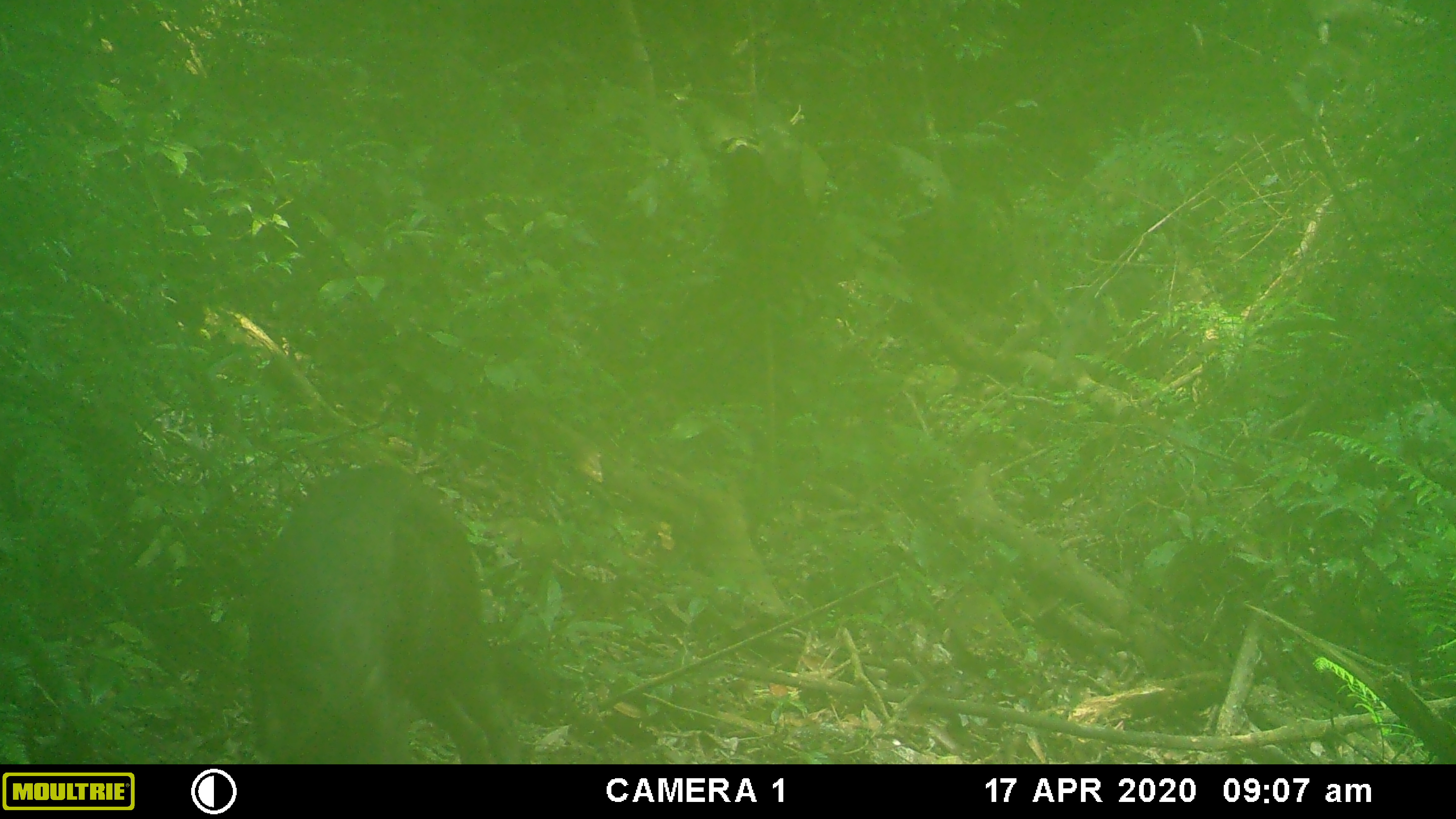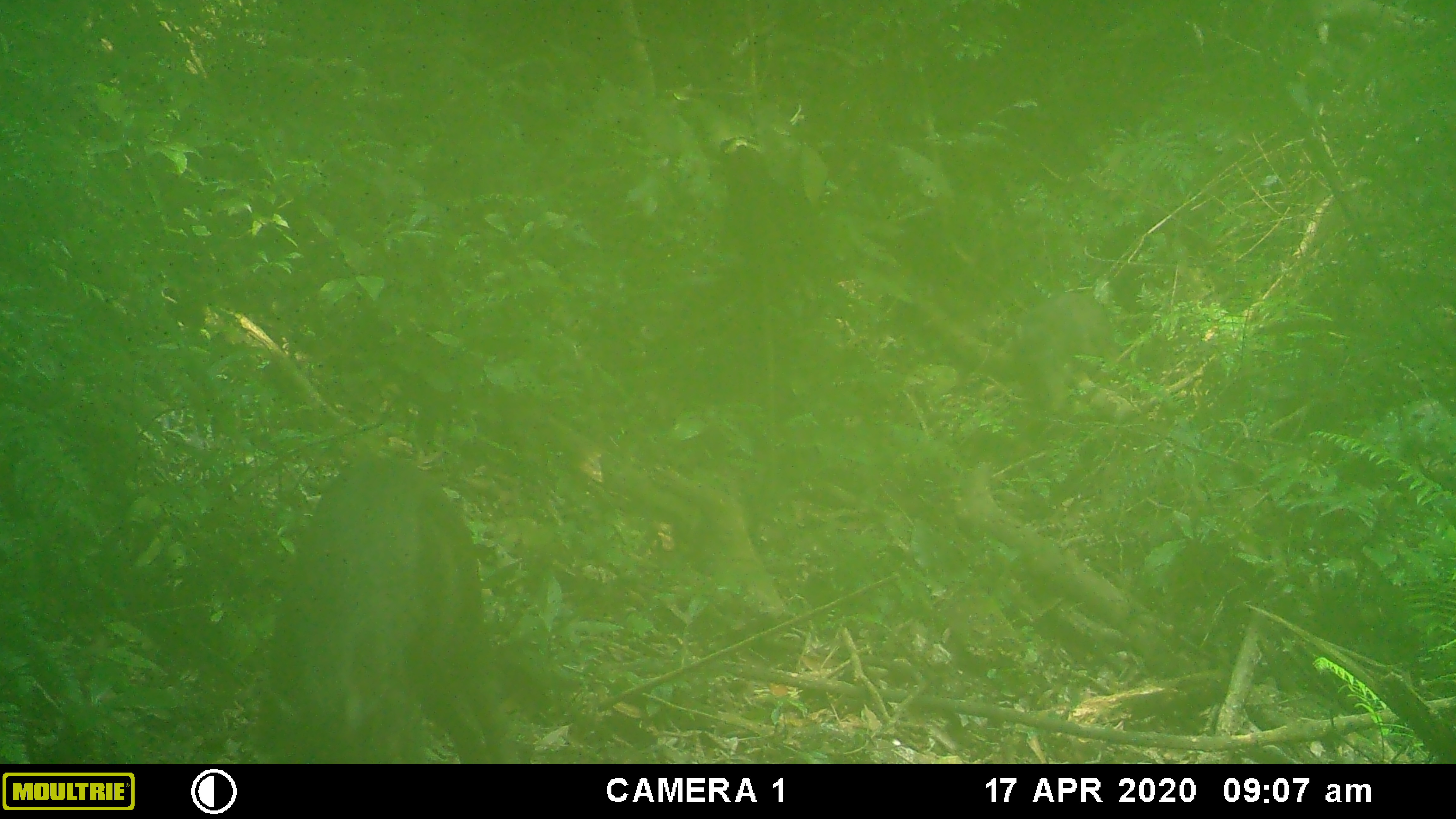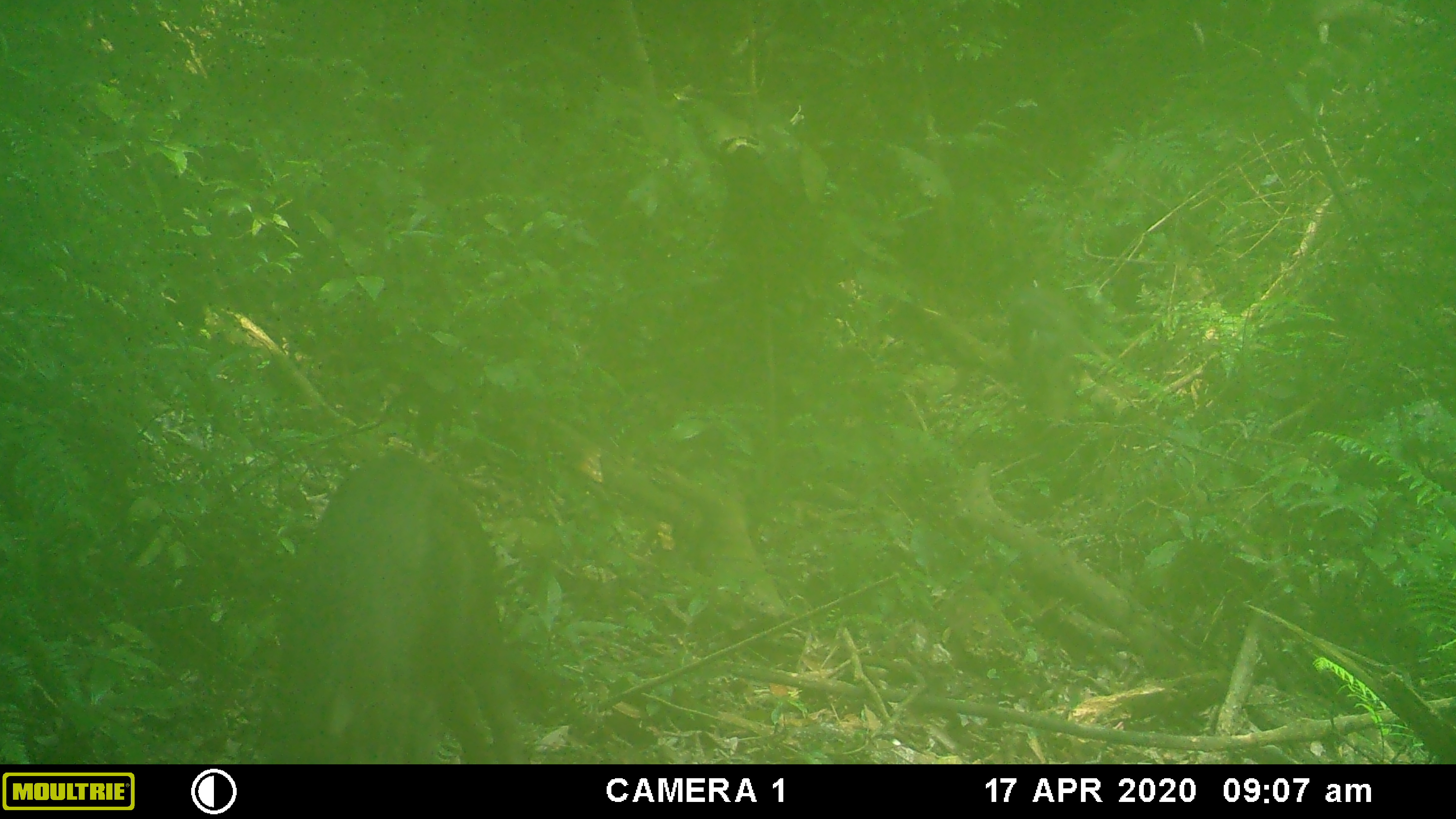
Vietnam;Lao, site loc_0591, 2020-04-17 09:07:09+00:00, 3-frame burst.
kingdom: Animalia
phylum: Chordata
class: Mammalia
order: Artiodactyla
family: Suidae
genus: Sus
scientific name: Sus scrofa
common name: eurasian wild pig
Eurasian wild pig (Sus scrofa). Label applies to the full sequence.